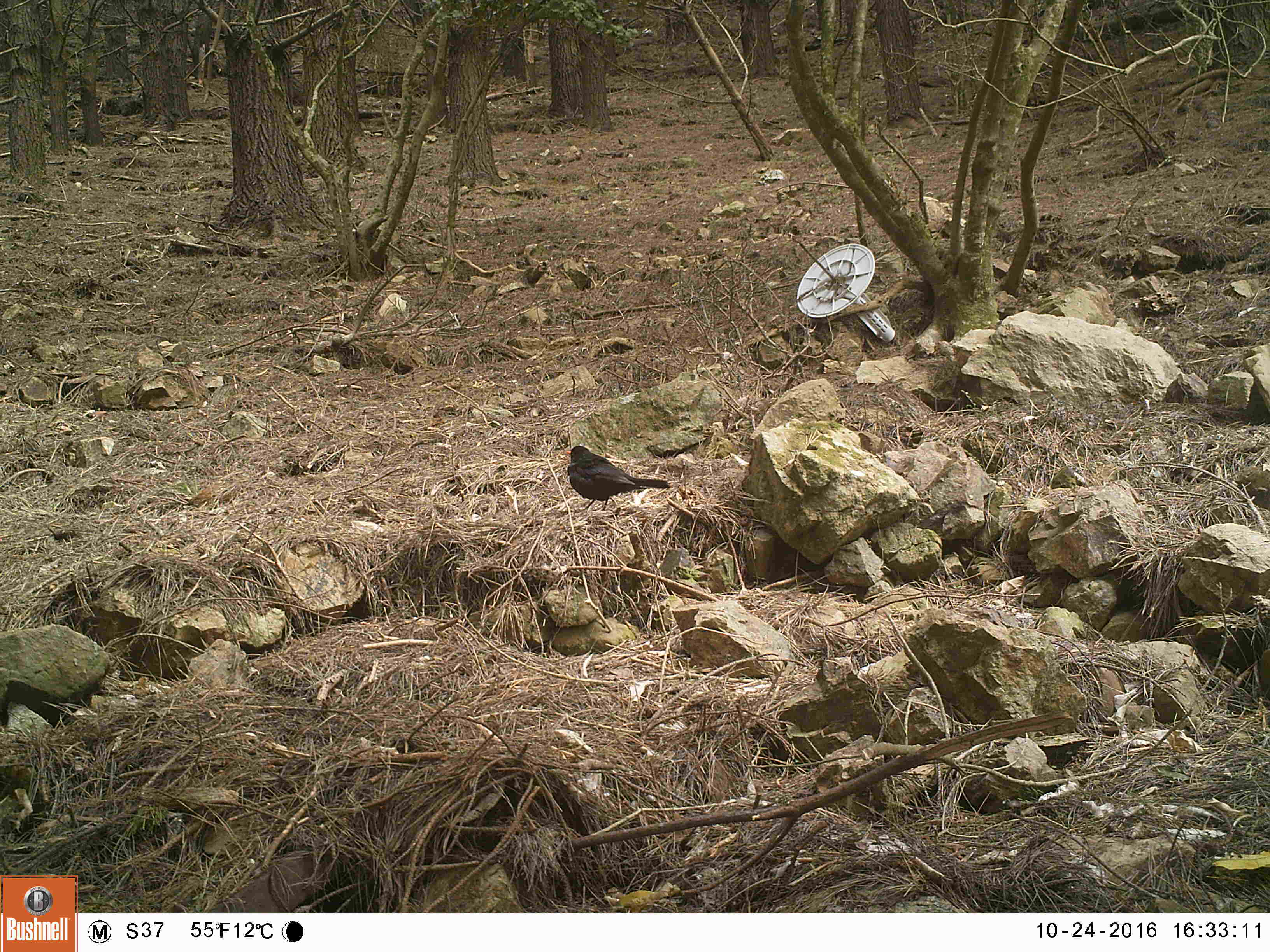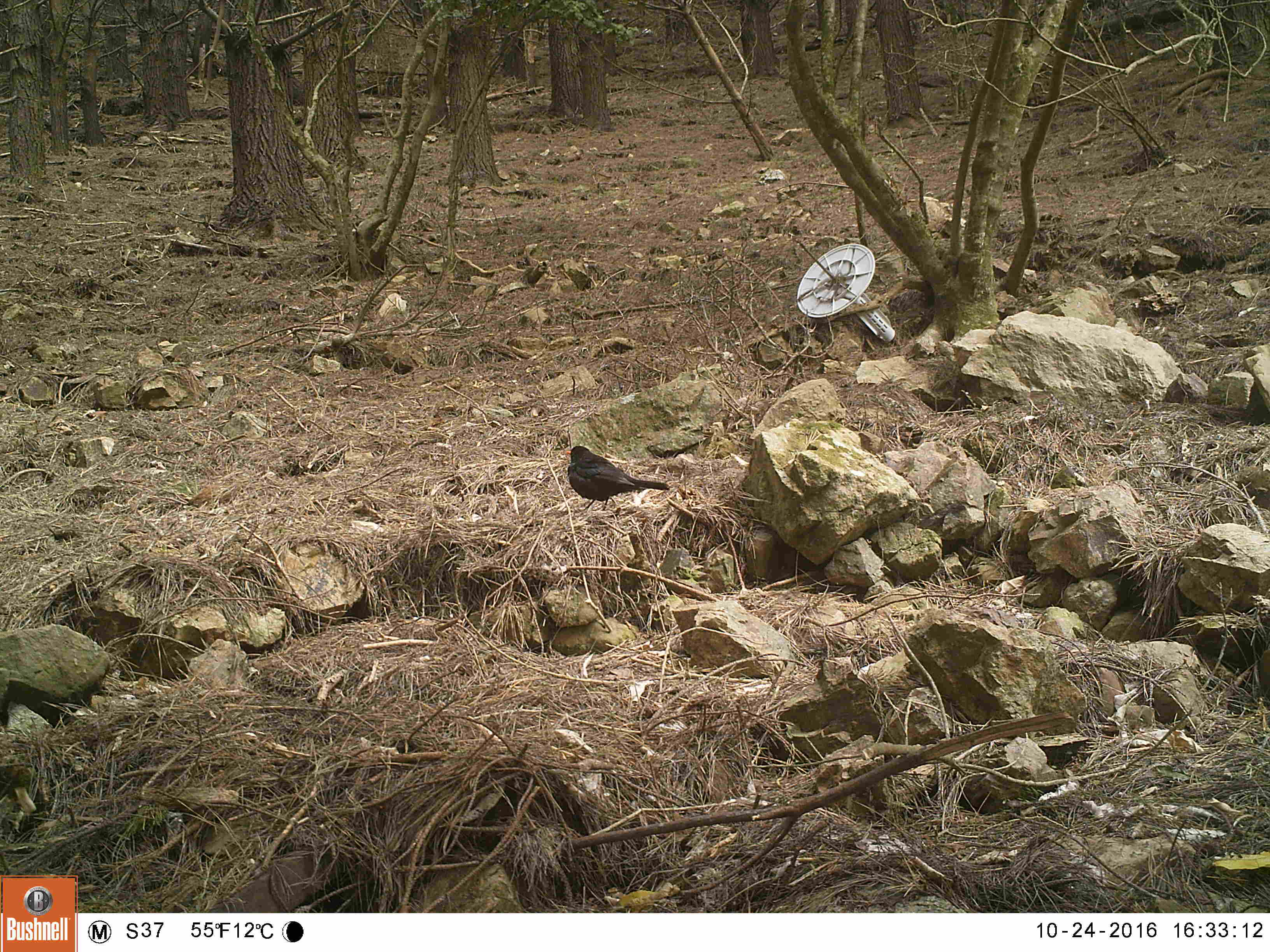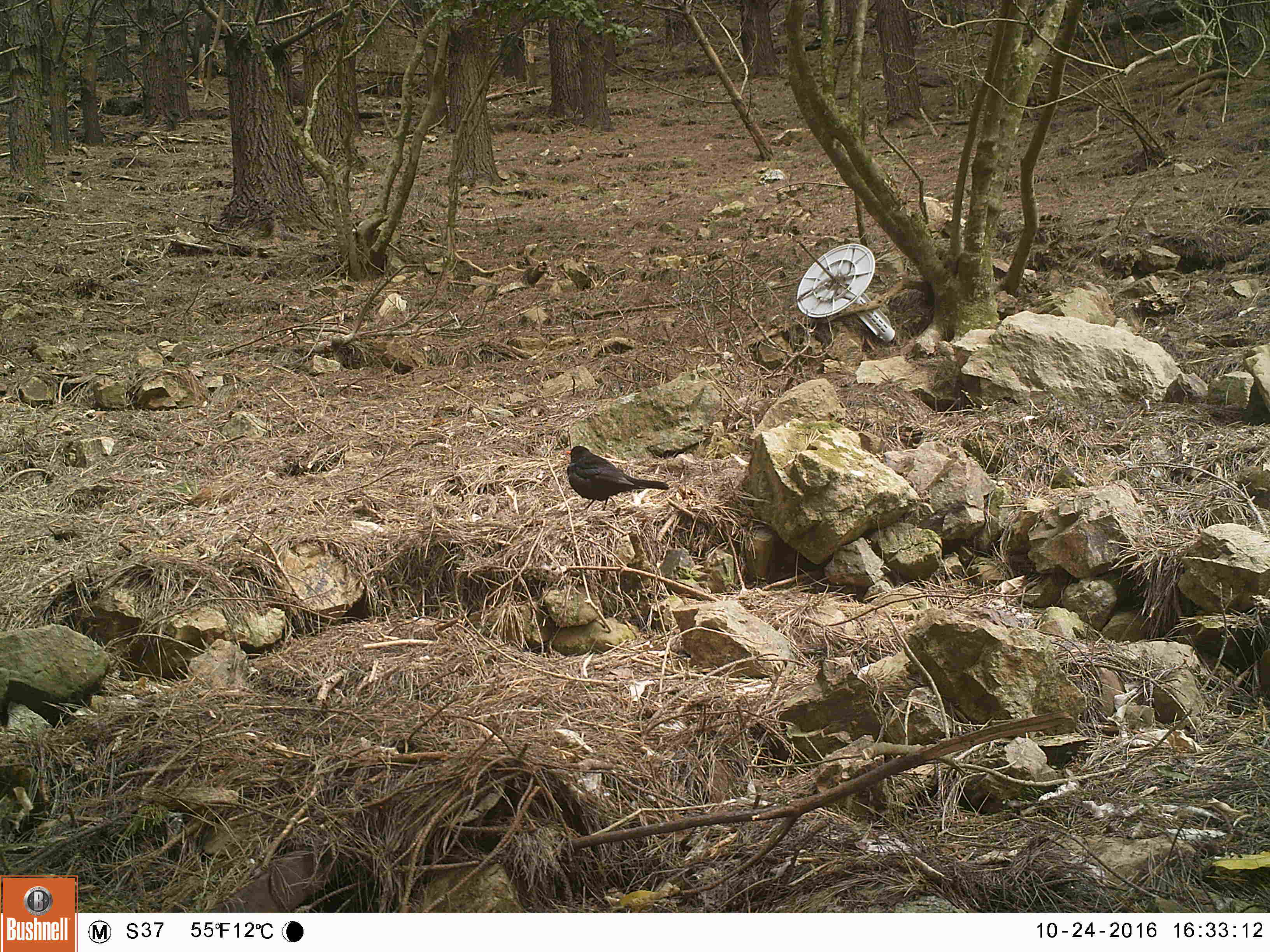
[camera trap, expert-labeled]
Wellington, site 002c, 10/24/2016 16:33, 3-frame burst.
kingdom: Animalia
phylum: Chordata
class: Aves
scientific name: Aves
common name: bird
Bird (Aves).